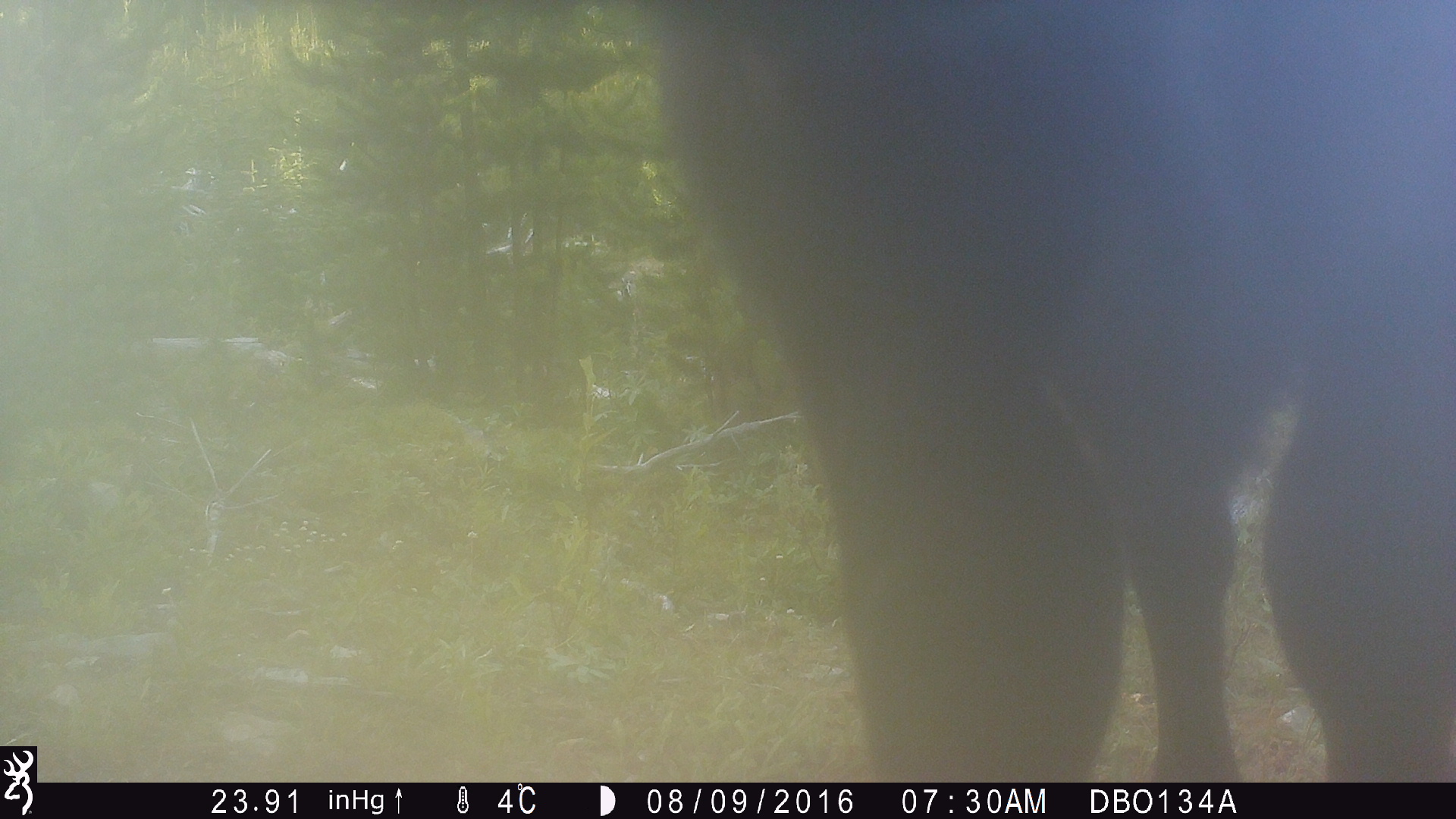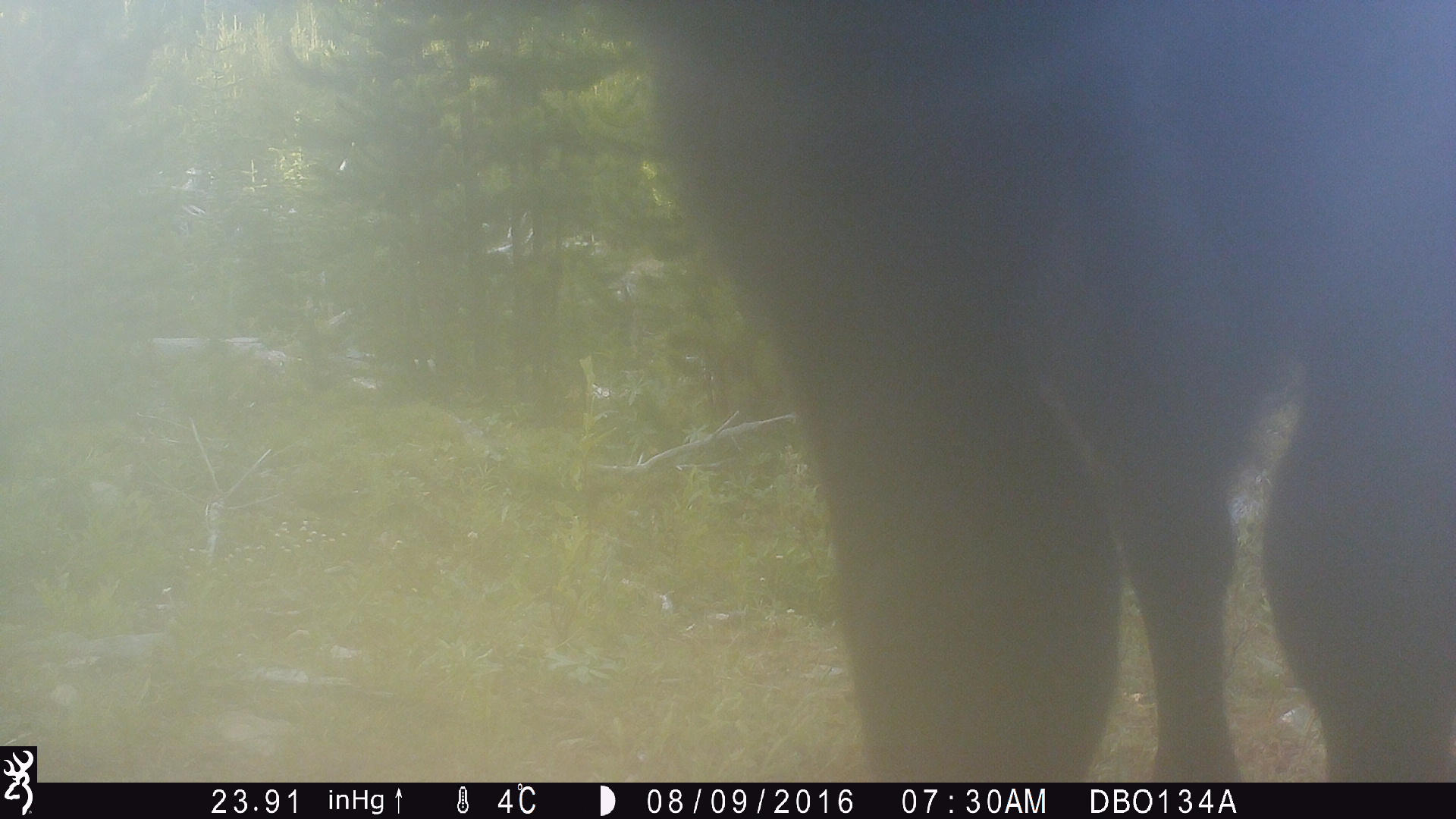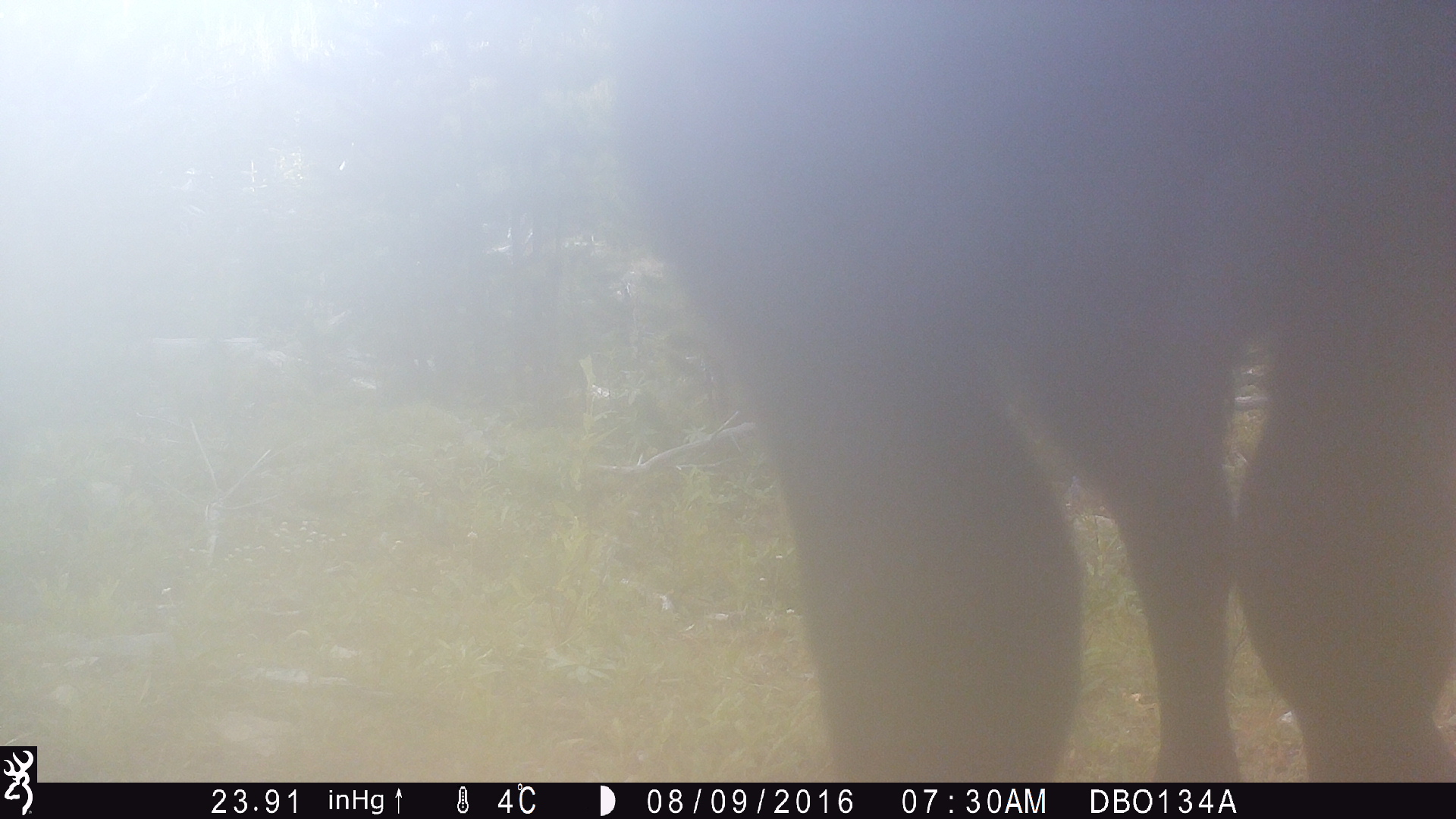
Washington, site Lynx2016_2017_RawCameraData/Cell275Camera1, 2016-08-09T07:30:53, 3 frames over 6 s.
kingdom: Animalia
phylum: Chordata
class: Mammalia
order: Artiodactyla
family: Bovidae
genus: Bos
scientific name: Bos taurus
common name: domestic cattle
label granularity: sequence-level